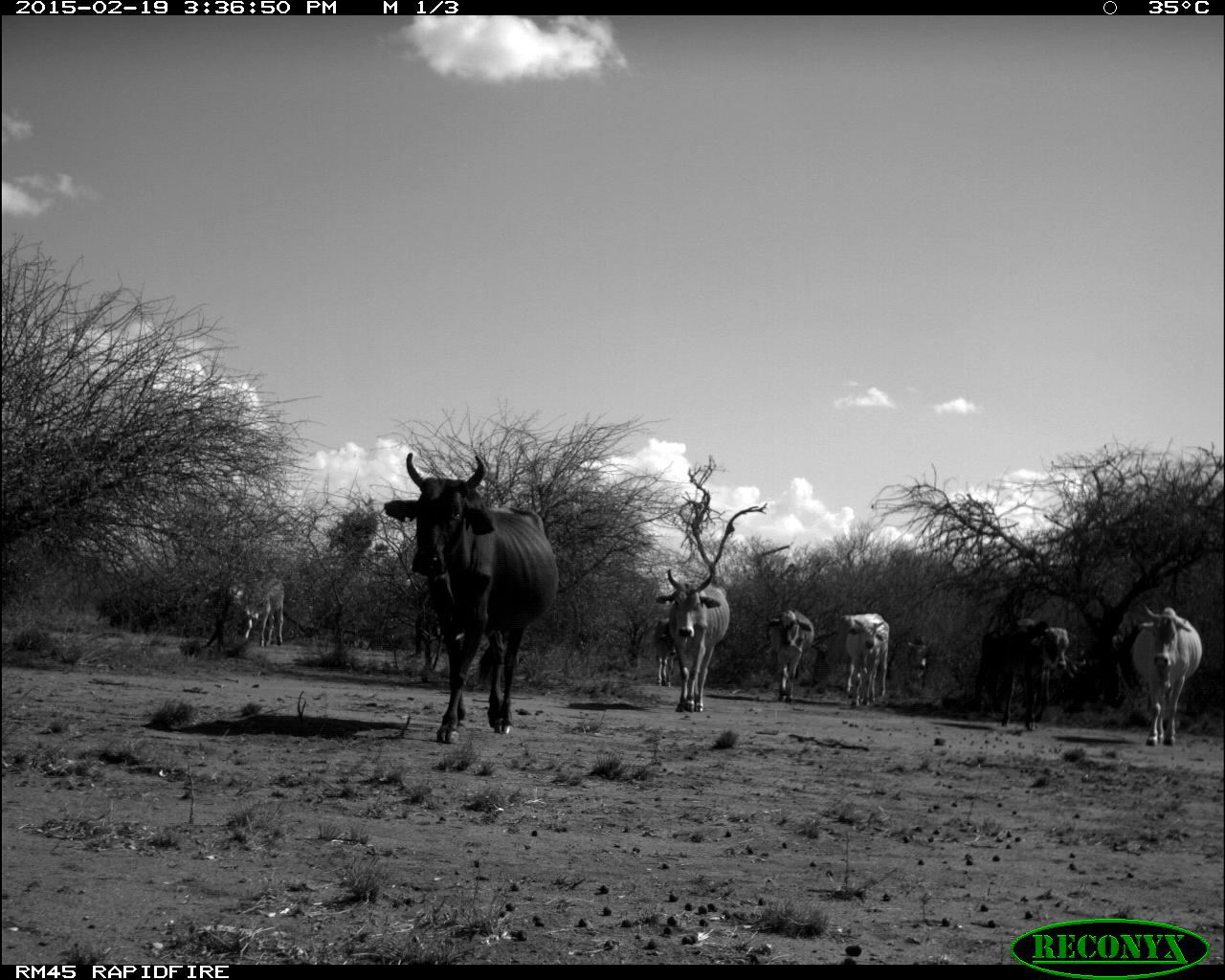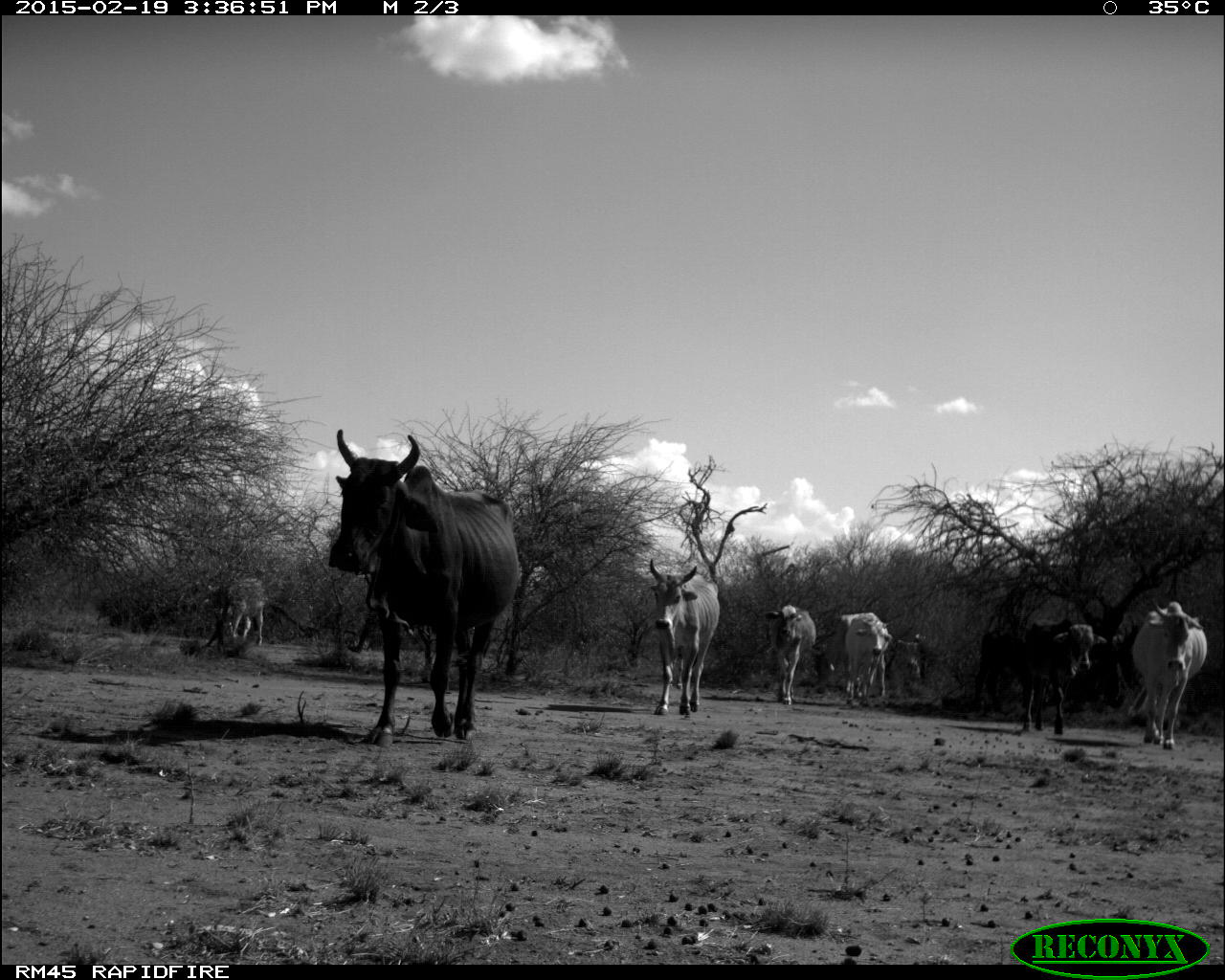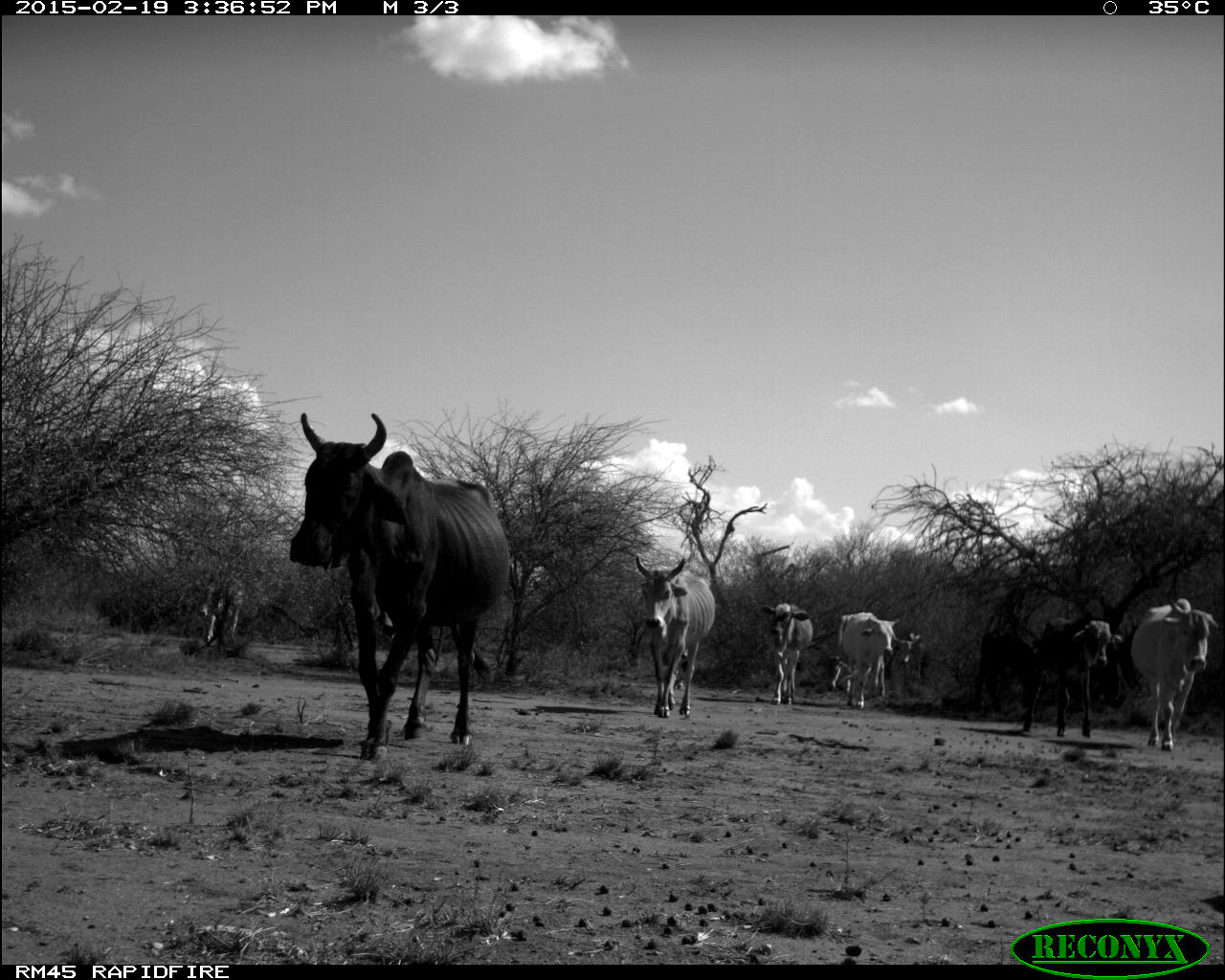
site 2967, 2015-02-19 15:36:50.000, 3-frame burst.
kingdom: Animalia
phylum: Chordata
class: Mammalia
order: Artiodactyla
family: Bovidae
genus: Bos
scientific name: Bos taurus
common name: domestic cattle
Bos taurus (domestic cattle), count 13.